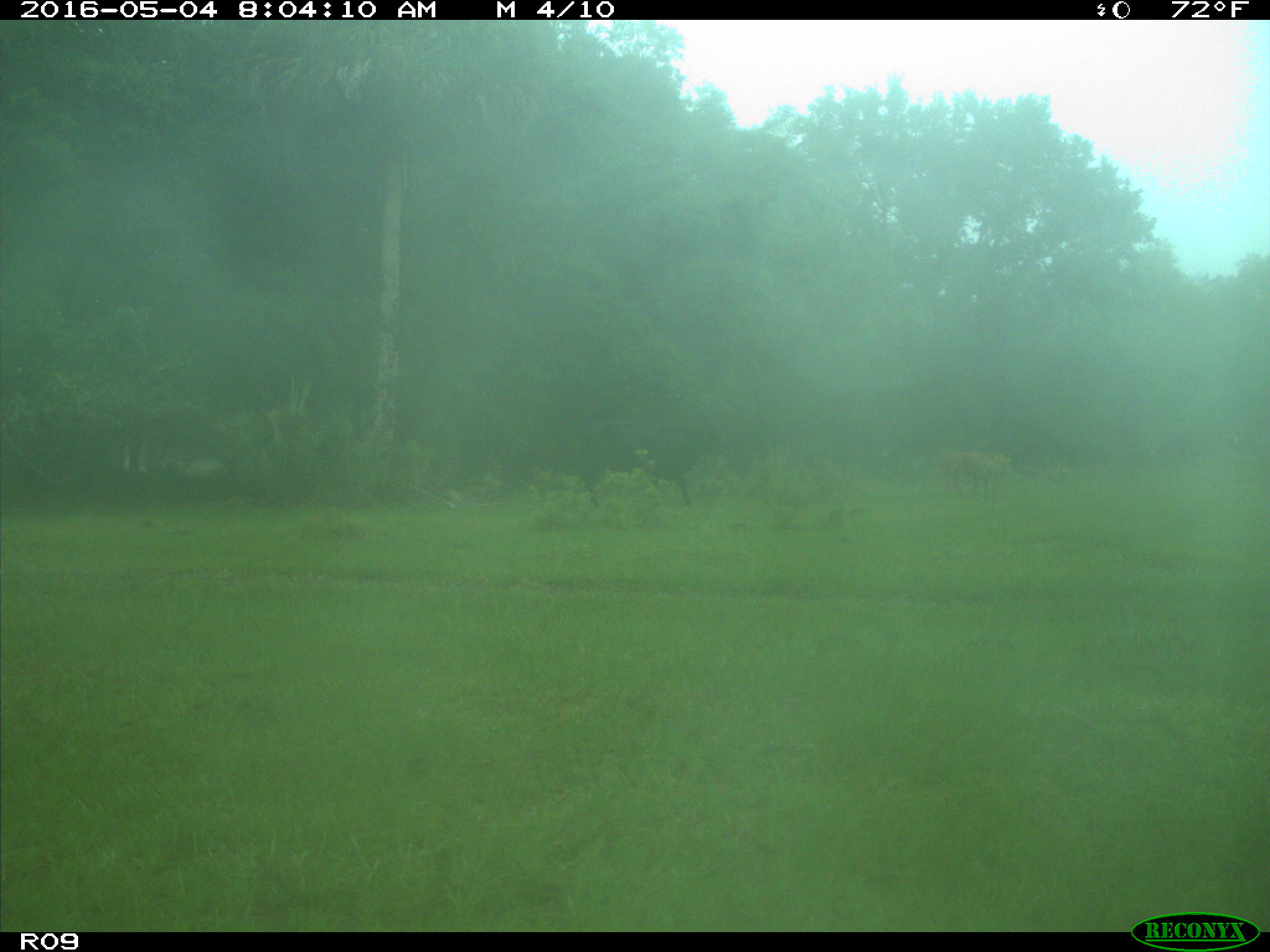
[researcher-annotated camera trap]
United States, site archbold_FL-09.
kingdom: Animalia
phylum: Chordata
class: Mammalia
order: Artiodactyla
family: Bovidae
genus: Bos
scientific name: Bos taurus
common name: domestic cow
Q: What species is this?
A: Bos taurus (domestic cow).